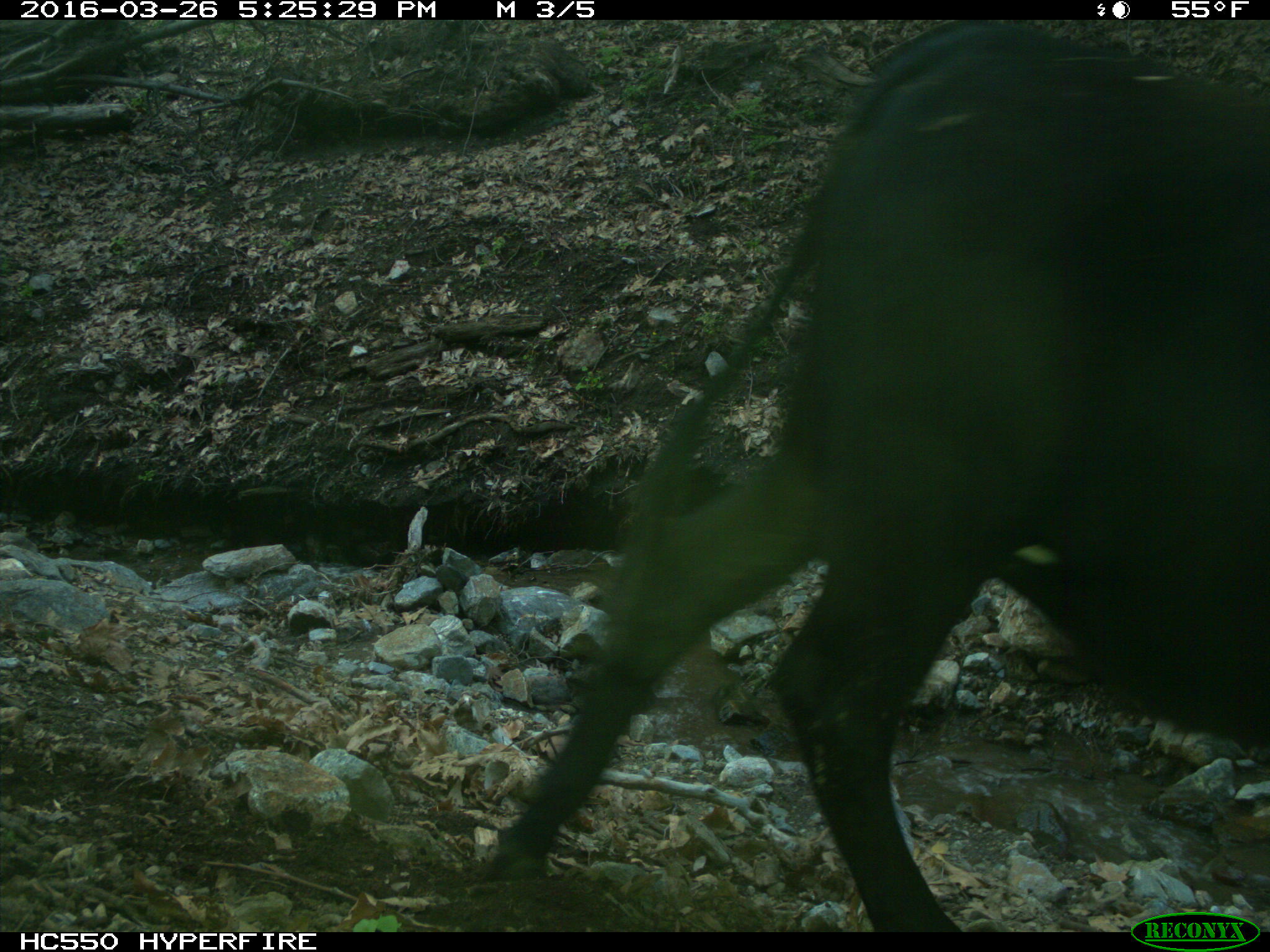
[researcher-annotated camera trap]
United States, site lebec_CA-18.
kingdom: Animalia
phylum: Chordata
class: Mammalia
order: Artiodactyla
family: Bovidae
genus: Bos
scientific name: Bos taurus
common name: domestic cow